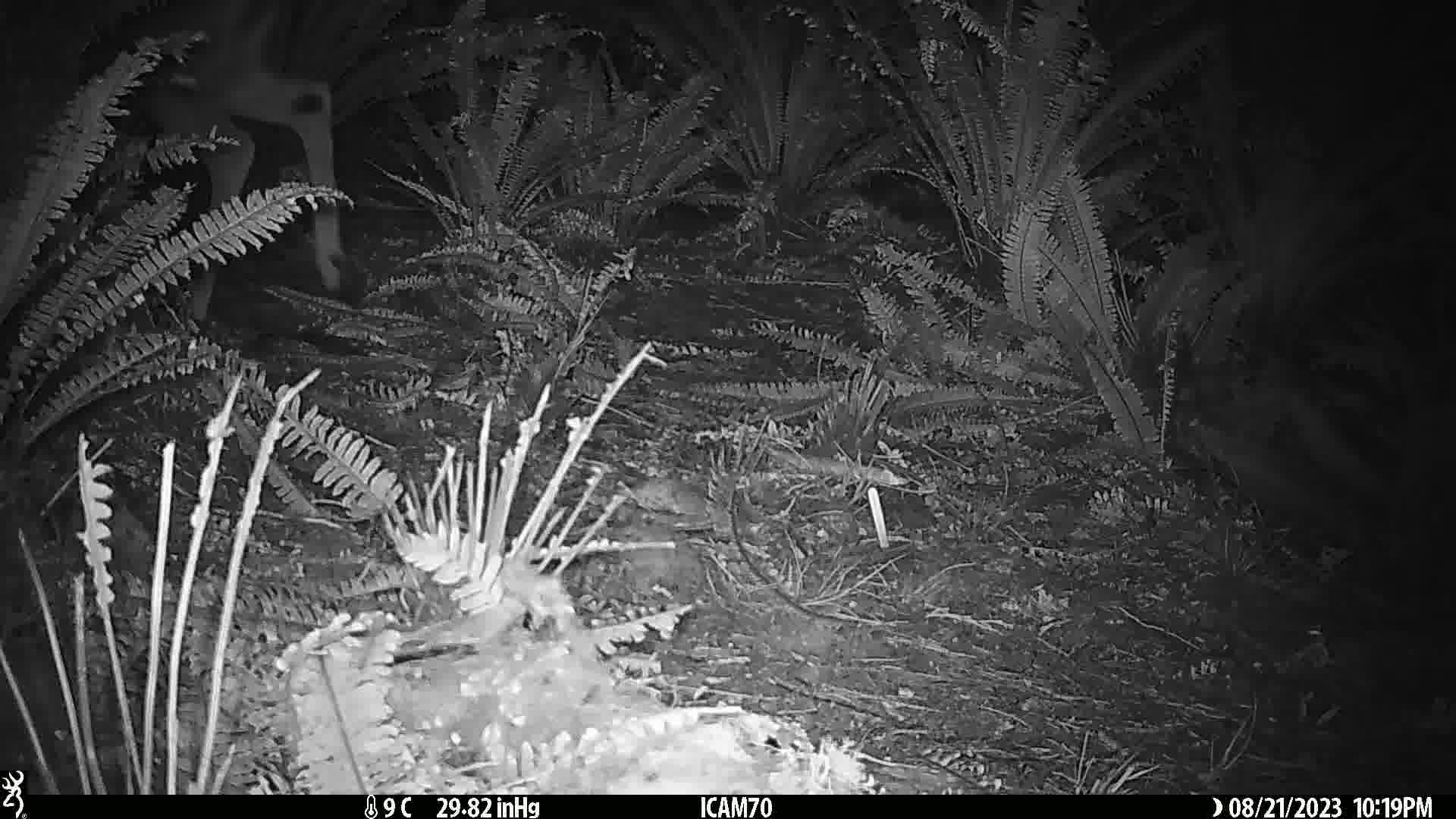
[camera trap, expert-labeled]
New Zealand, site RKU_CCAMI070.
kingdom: Animalia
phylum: Chordata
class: Mammalia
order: Artiodactyla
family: Cervidae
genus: Odocoileus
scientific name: Odocoileus virginianus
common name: white-tailed deer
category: white tailed deer